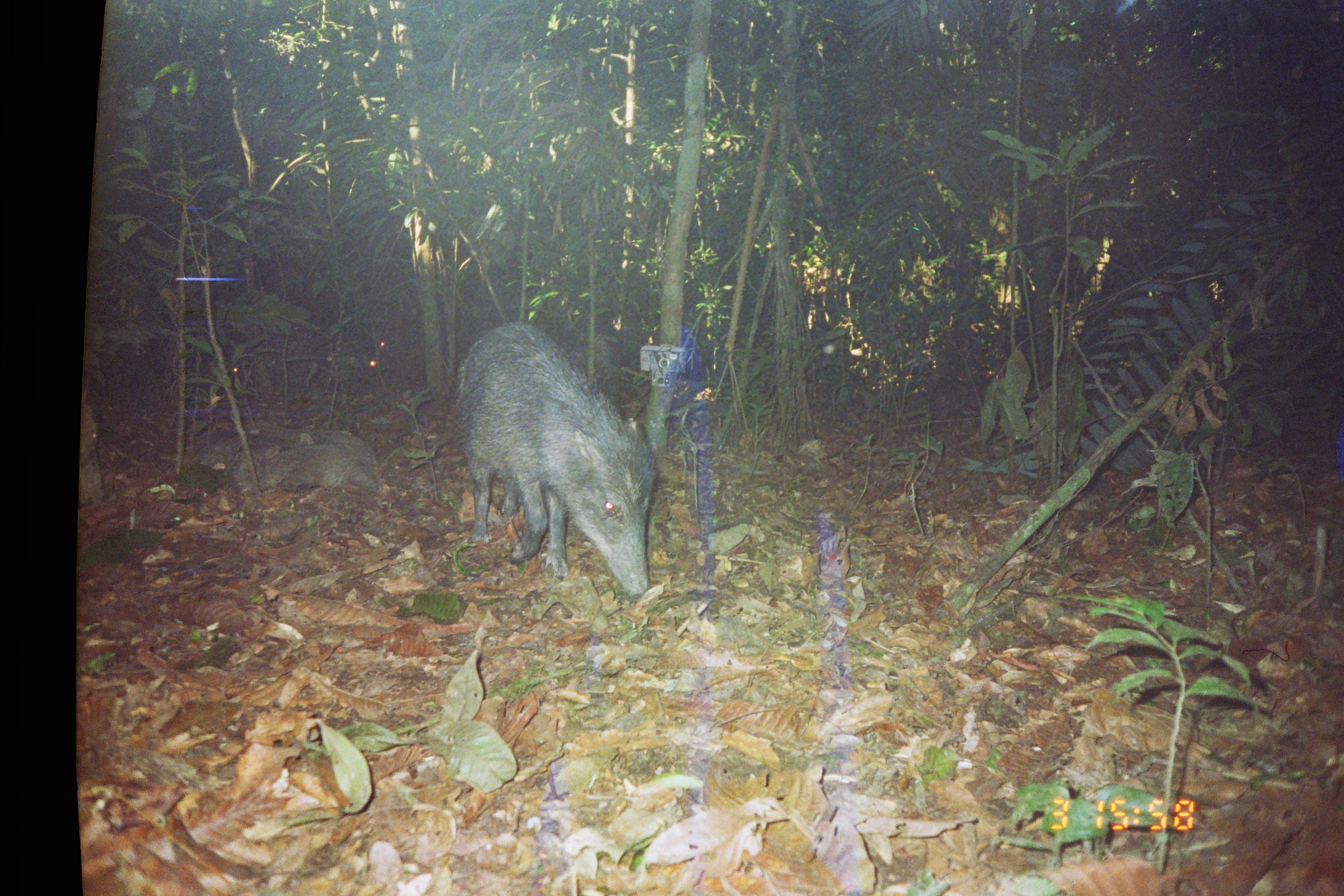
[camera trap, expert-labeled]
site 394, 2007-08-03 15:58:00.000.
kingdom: Animalia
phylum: Chordata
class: Mammalia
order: Artiodactyla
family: Tayassuidae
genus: Tayassu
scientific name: Tayassu pecari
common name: white-lipped peccary